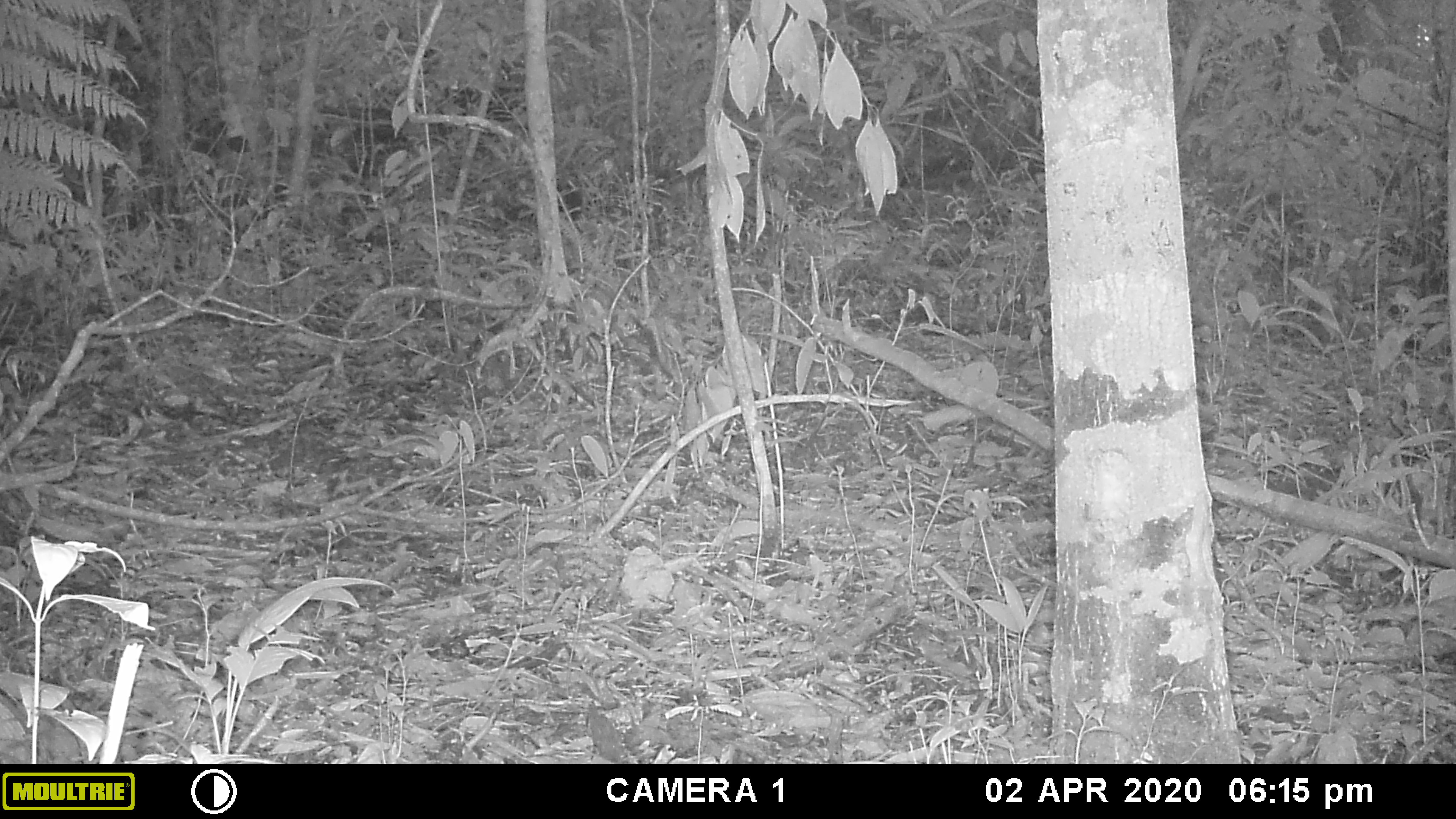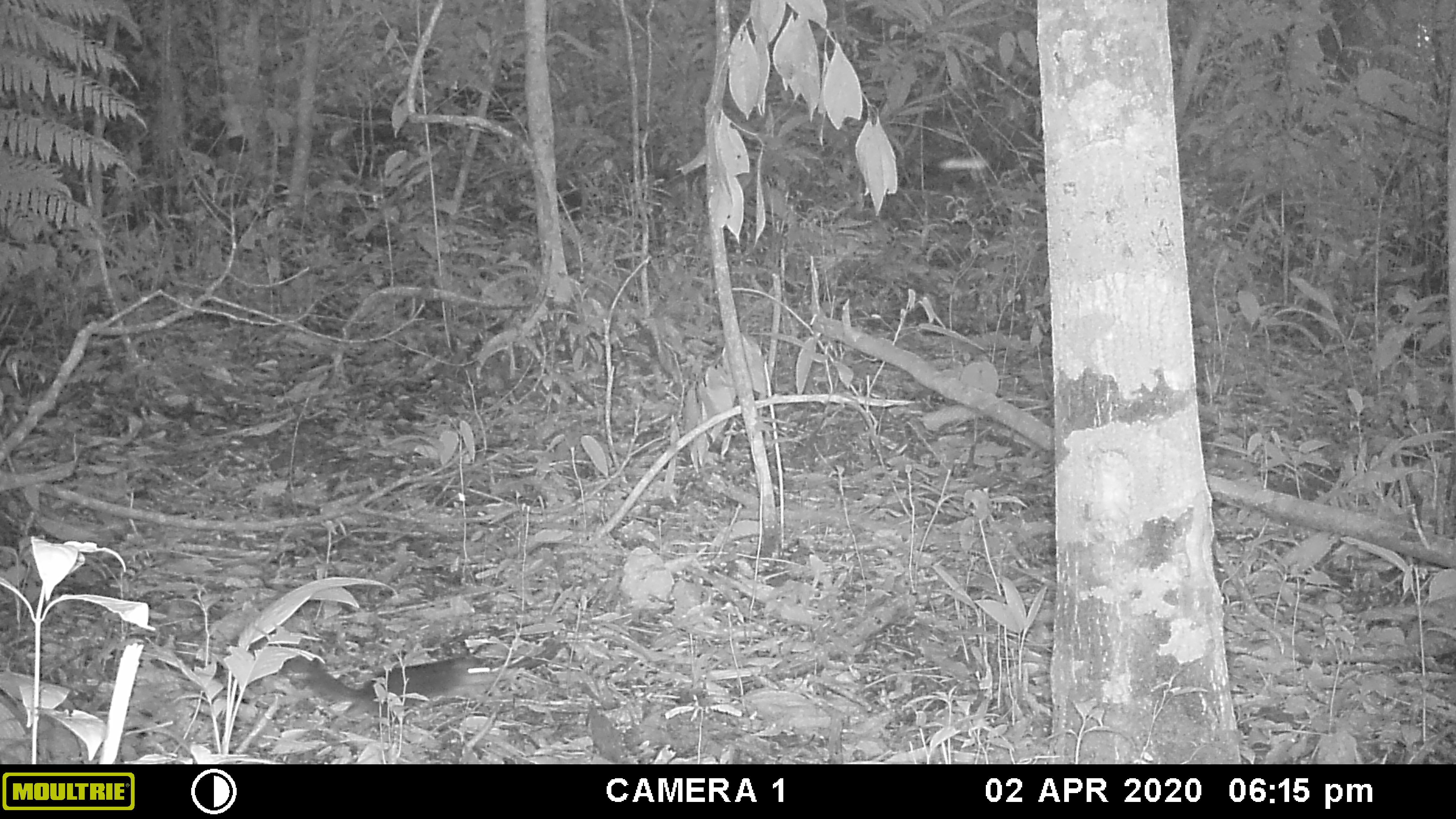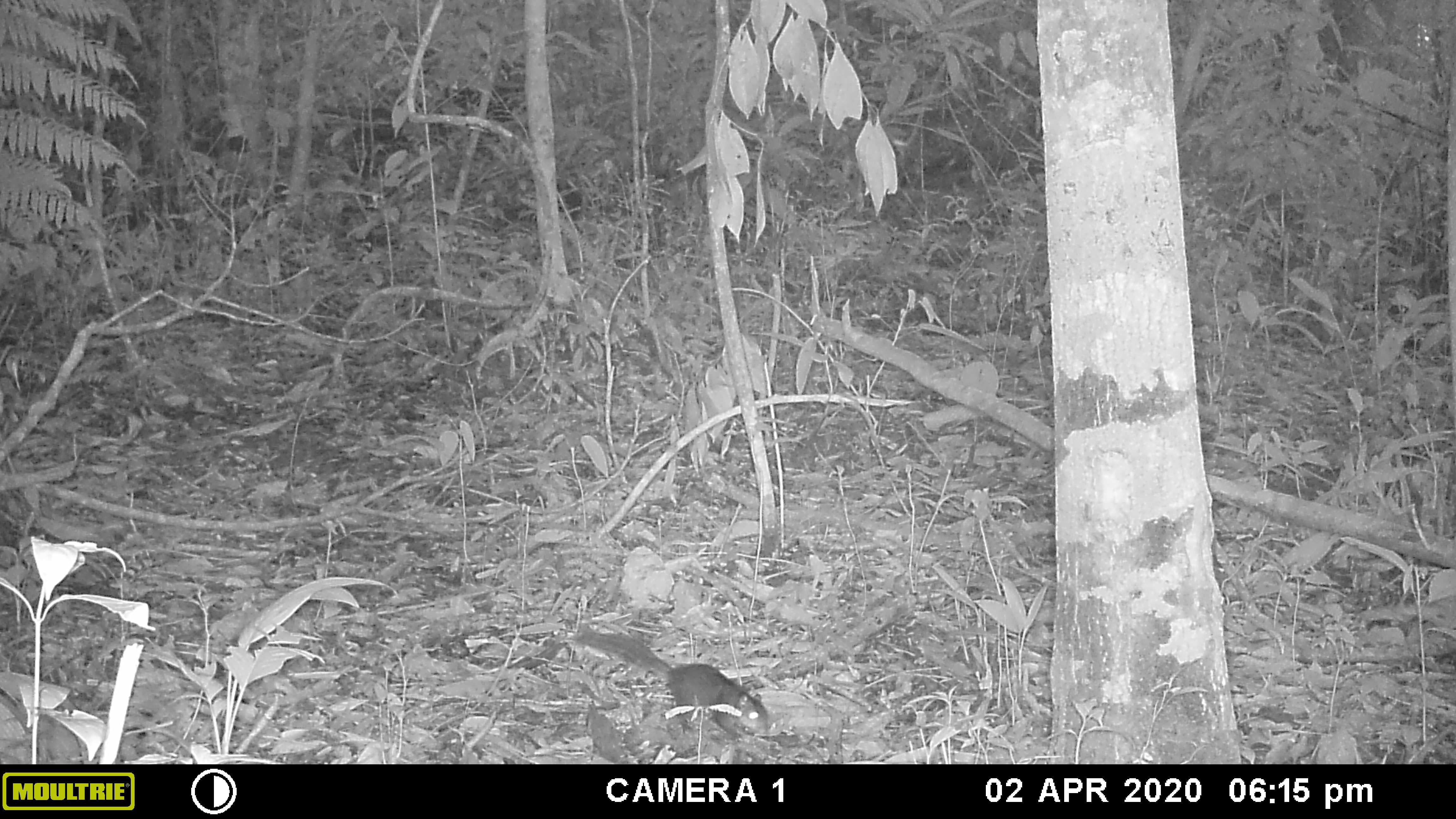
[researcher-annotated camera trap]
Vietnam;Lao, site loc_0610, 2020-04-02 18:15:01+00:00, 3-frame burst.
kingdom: Animalia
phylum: Chordata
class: Mammalia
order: Rodentia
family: Sciuridae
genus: Dremomys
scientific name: Dremomys rufigenis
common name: red-cheeked squirrel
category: red cheeked squirrel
Red cheeked squirrel (red-cheeked squirrel) (Dremomys rufigenis). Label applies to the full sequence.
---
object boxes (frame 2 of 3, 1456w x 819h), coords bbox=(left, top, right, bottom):
red cheeked squirrel: bbox=(277, 654, 503, 744)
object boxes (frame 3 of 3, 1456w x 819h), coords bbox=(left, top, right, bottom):
red cheeked squirrel: bbox=(571, 623, 768, 742)